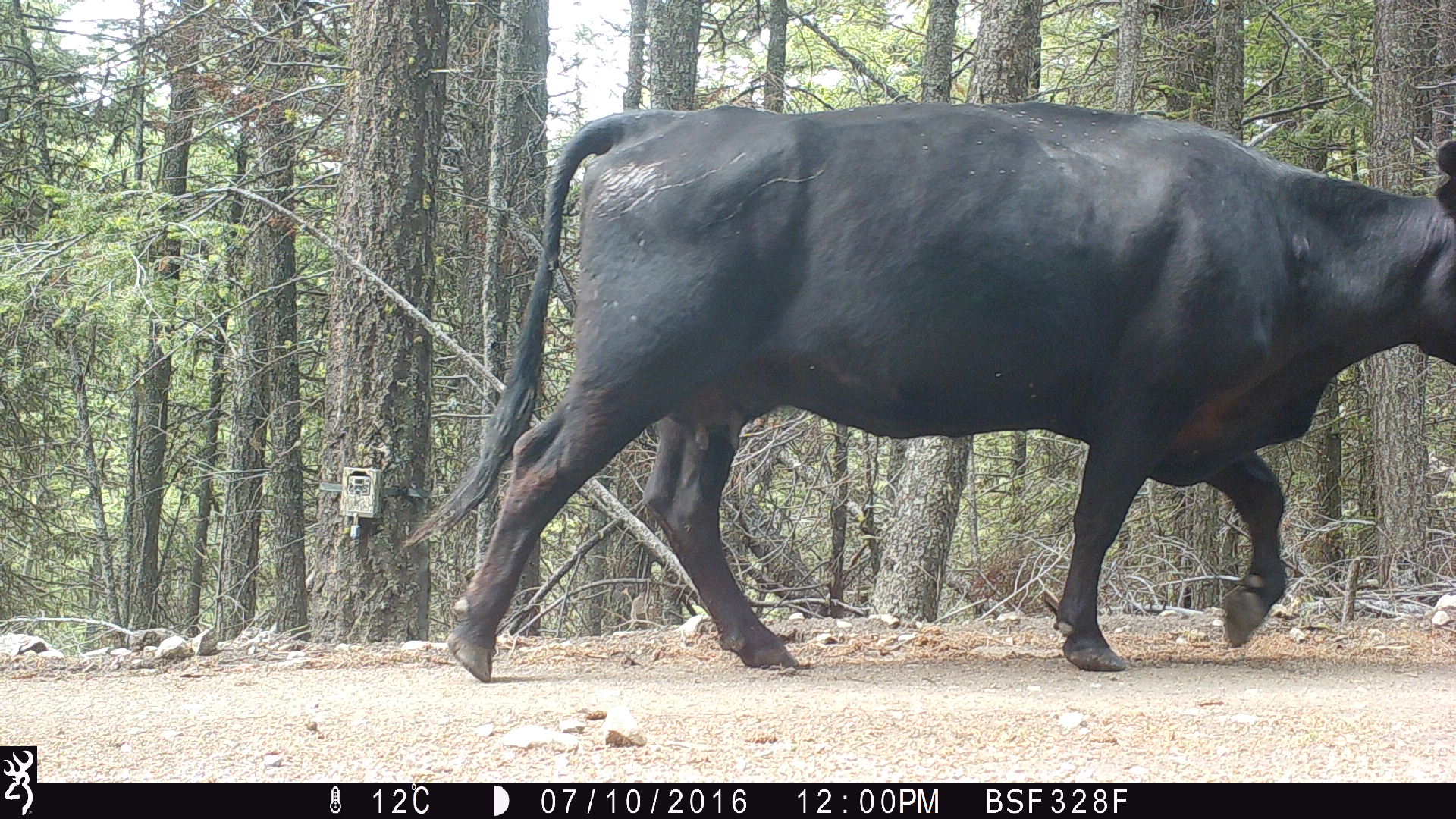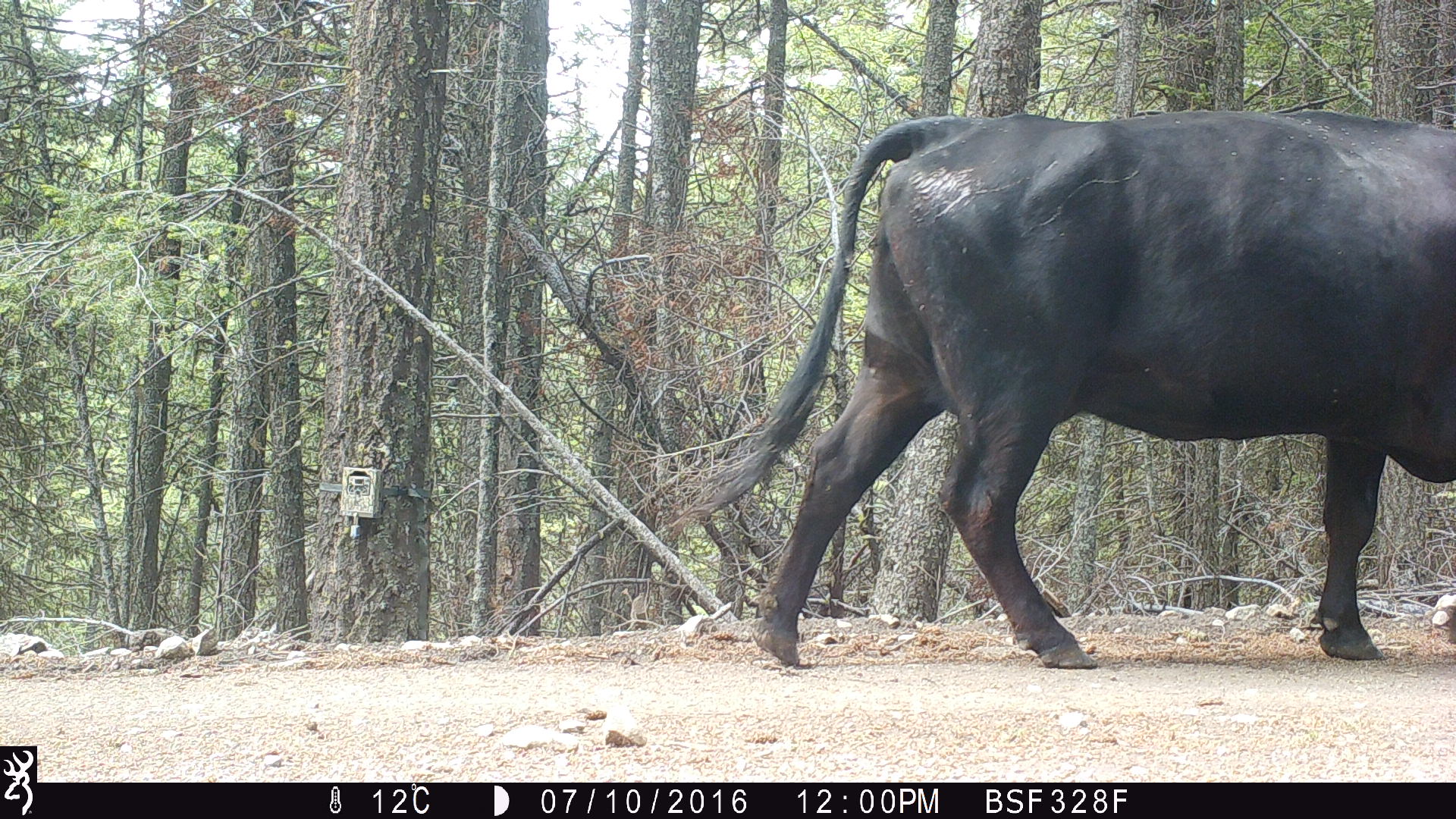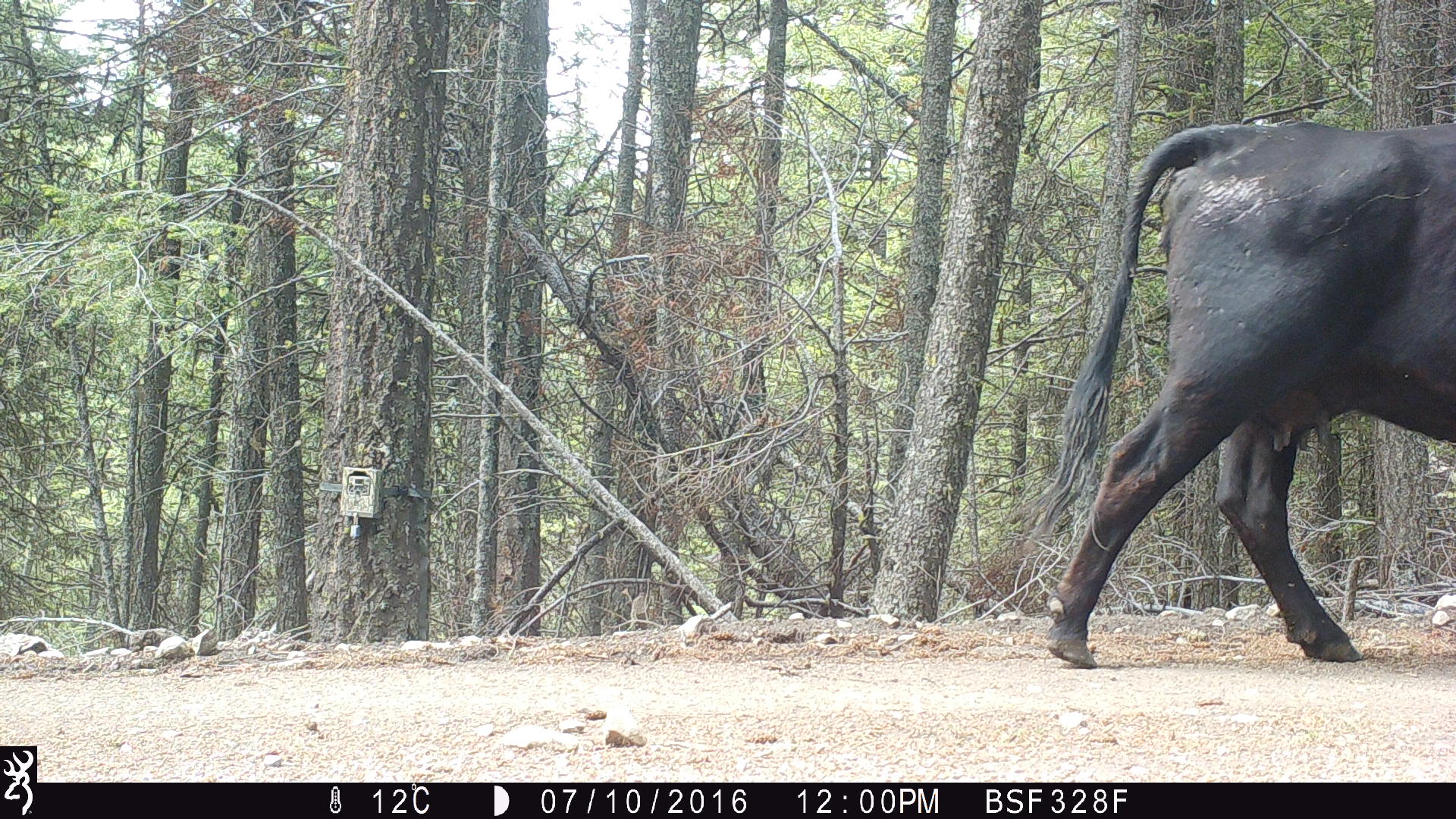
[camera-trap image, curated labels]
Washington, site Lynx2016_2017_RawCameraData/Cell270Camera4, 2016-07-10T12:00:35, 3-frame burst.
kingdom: Animalia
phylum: Chordata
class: Mammalia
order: Artiodactyla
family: Bovidae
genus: Bos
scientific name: Bos taurus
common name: domestic cattle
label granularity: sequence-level